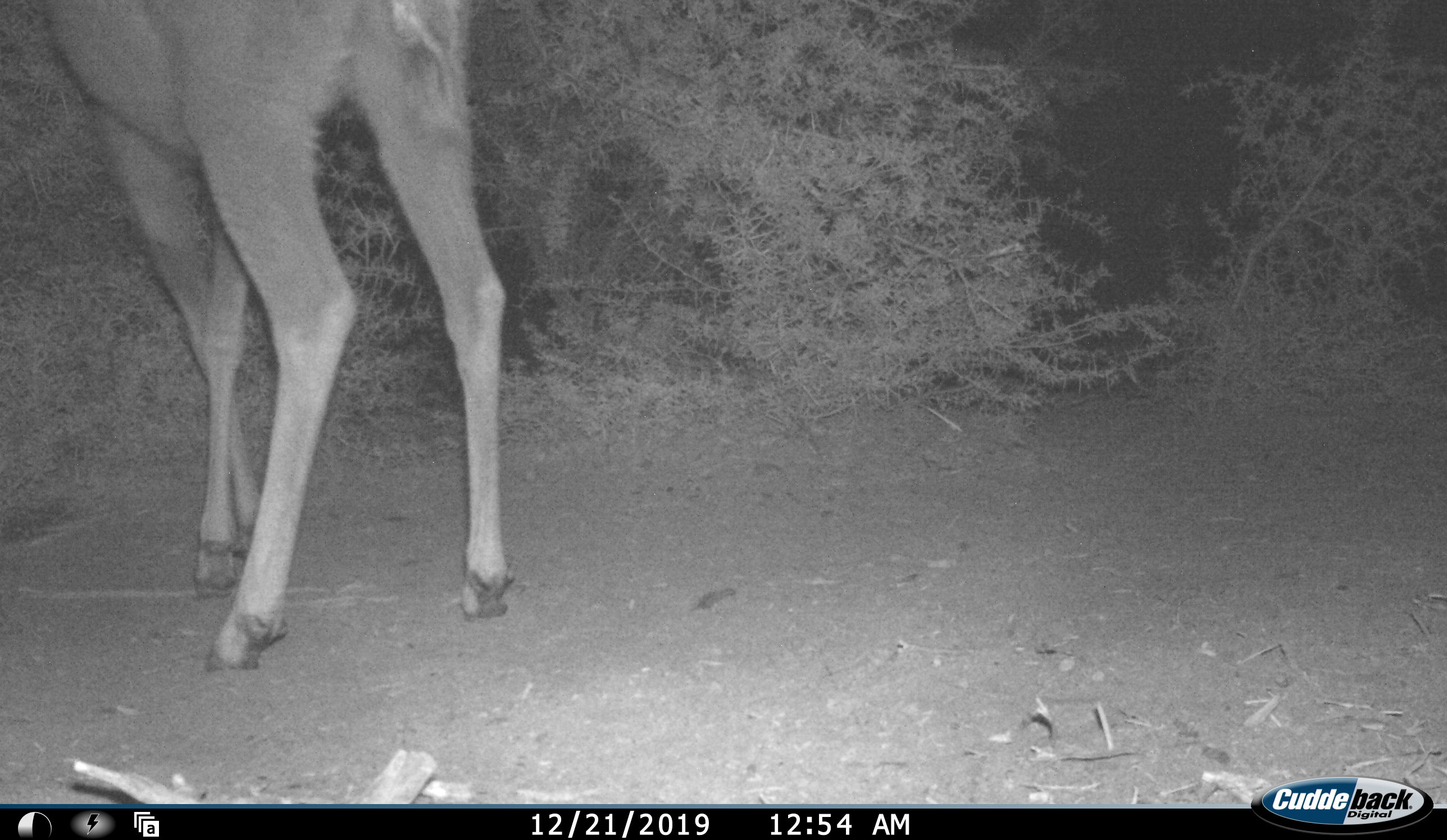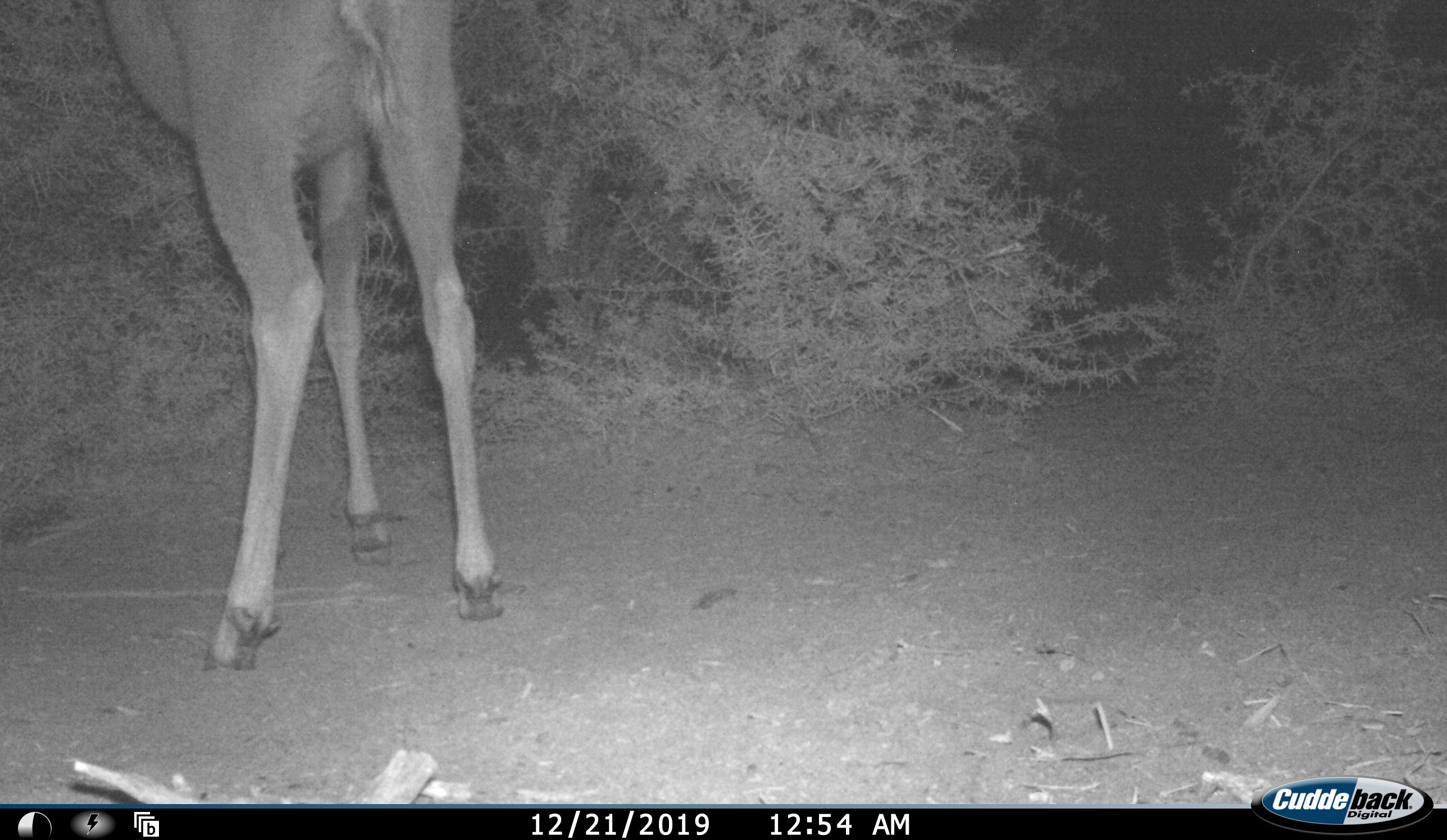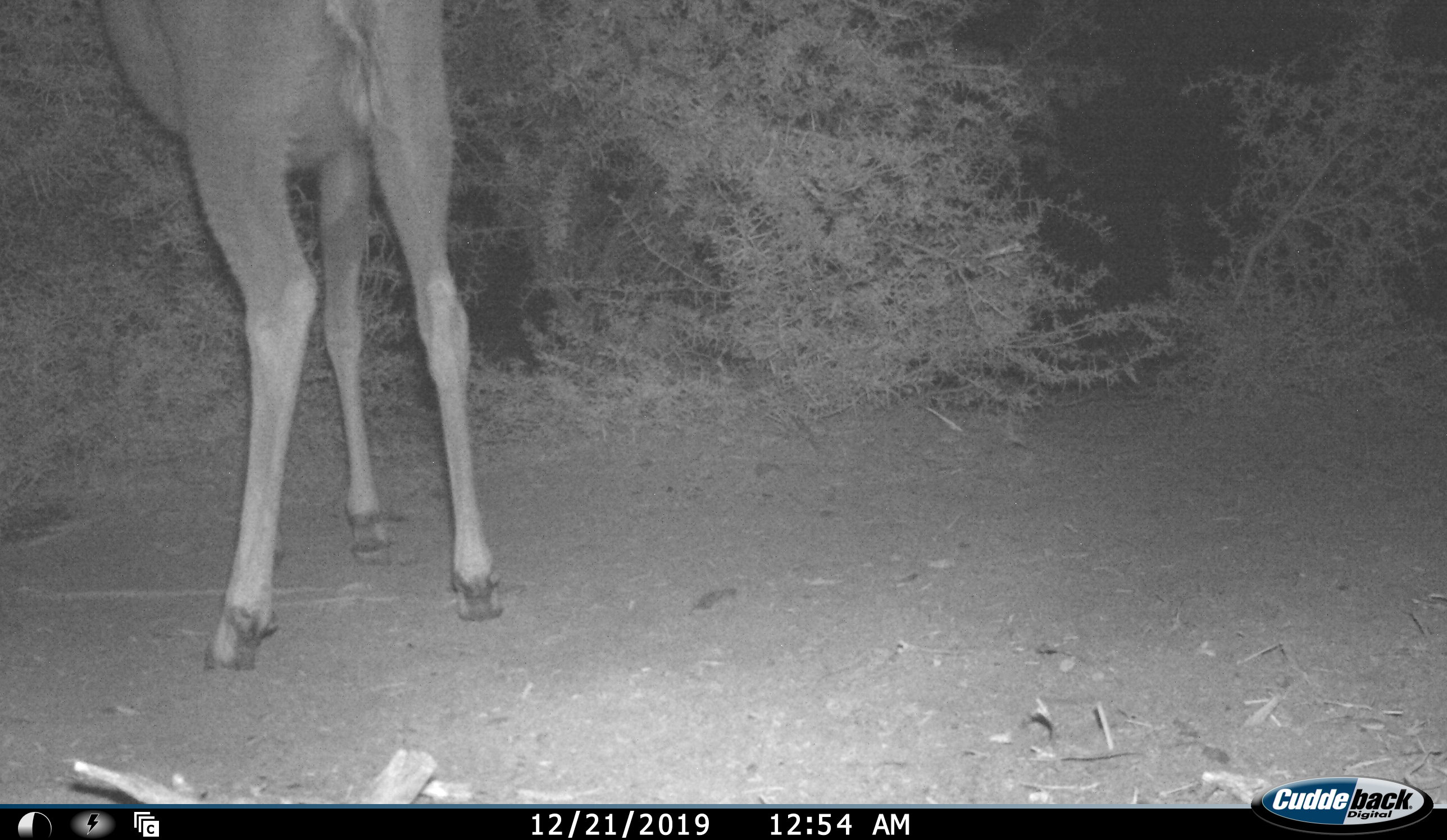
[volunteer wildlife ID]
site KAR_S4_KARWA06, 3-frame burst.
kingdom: Animalia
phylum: Chordata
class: Mammalia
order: Artiodactyla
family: Bovidae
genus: Tragelaphus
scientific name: Tragelaphus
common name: kudu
Kudu (Tragelaphus), count 1. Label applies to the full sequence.